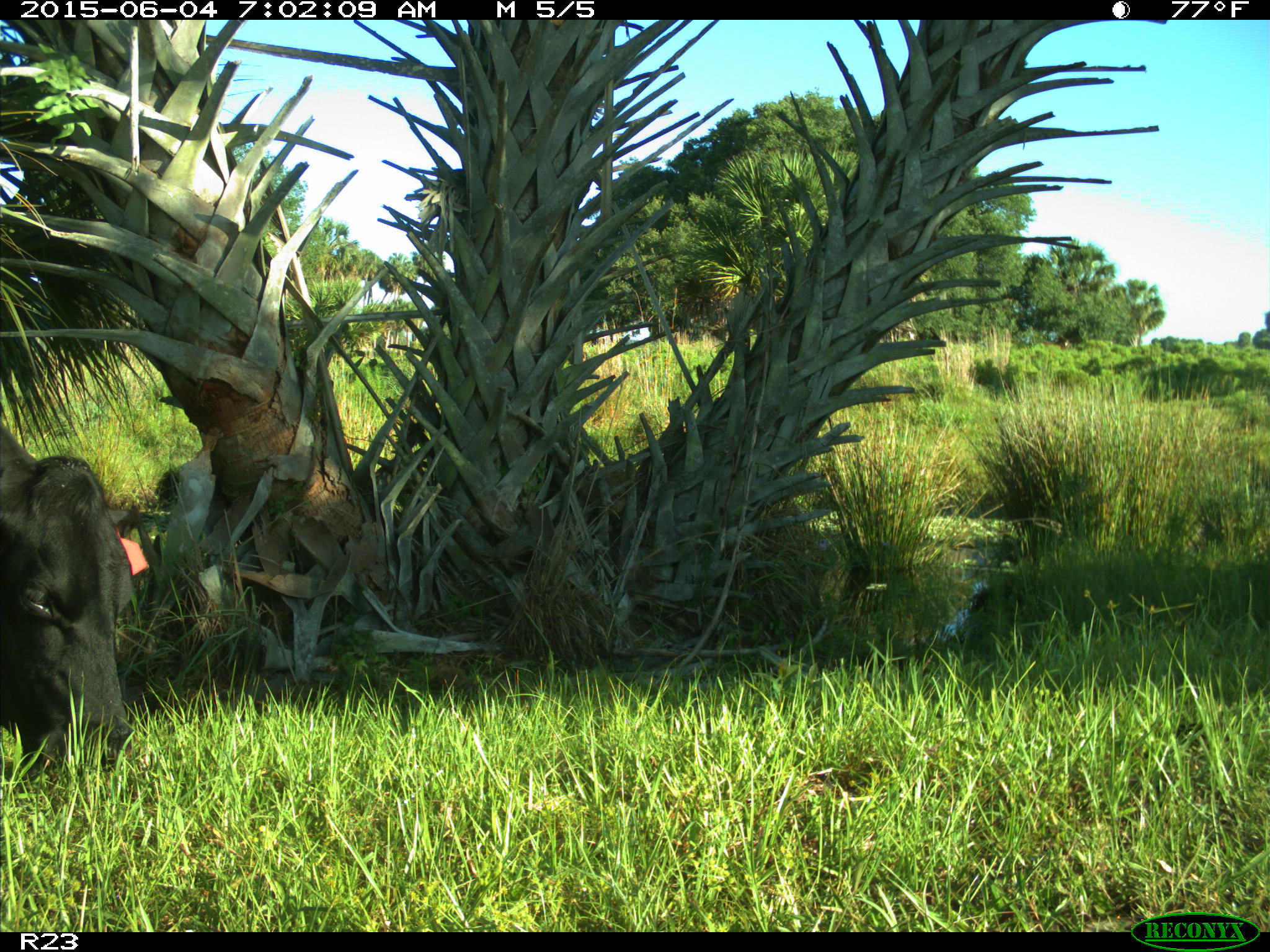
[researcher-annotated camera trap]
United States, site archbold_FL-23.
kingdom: Animalia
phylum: Chordata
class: Mammalia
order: Artiodactyla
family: Bovidae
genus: Bos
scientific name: Bos taurus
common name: domestic cow